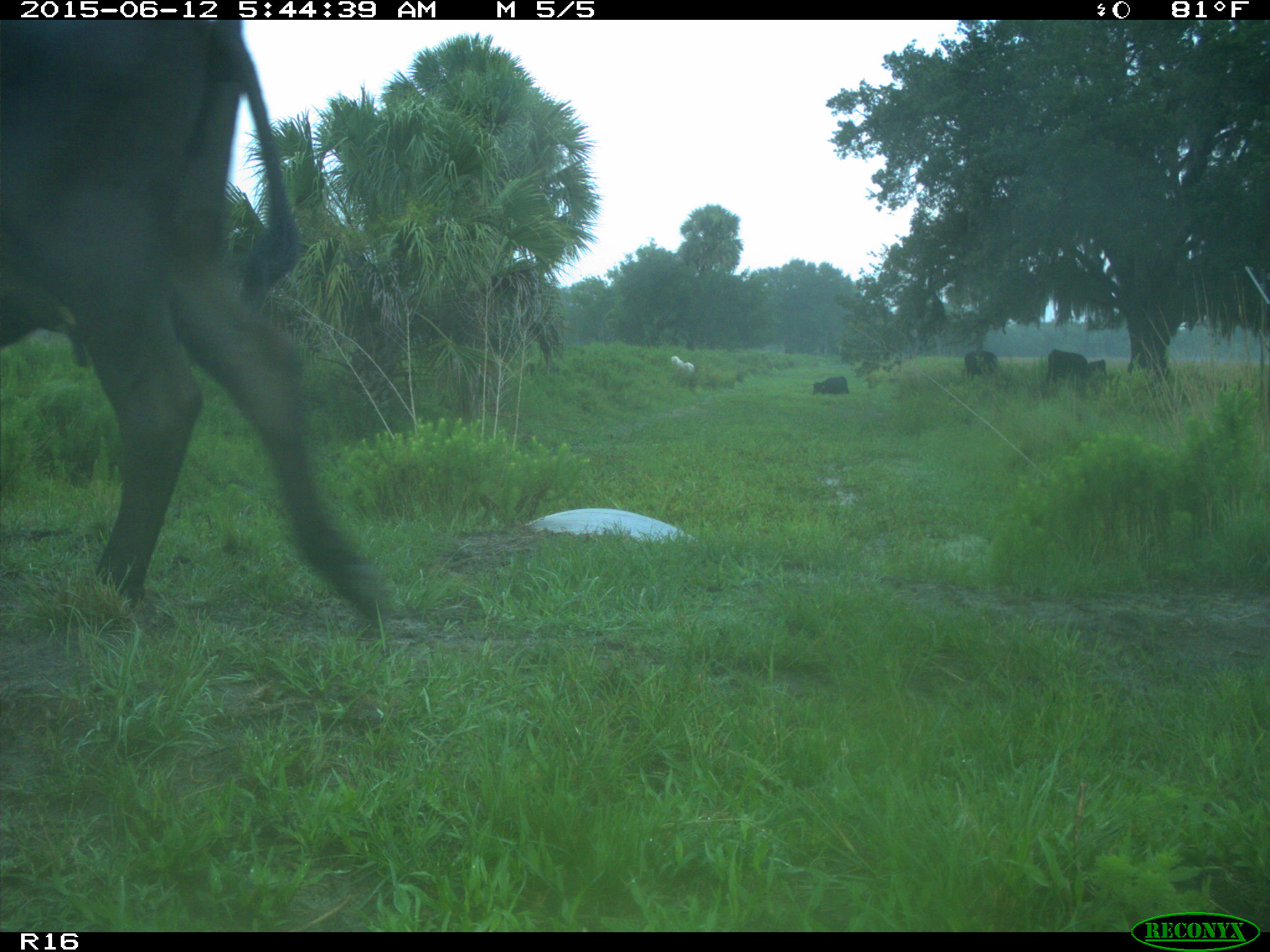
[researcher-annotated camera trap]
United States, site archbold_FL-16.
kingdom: Animalia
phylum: Chordata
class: Mammalia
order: Artiodactyla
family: Bovidae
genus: Bos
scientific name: Bos taurus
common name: domestic cow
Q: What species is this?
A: Bos taurus (domestic cow).